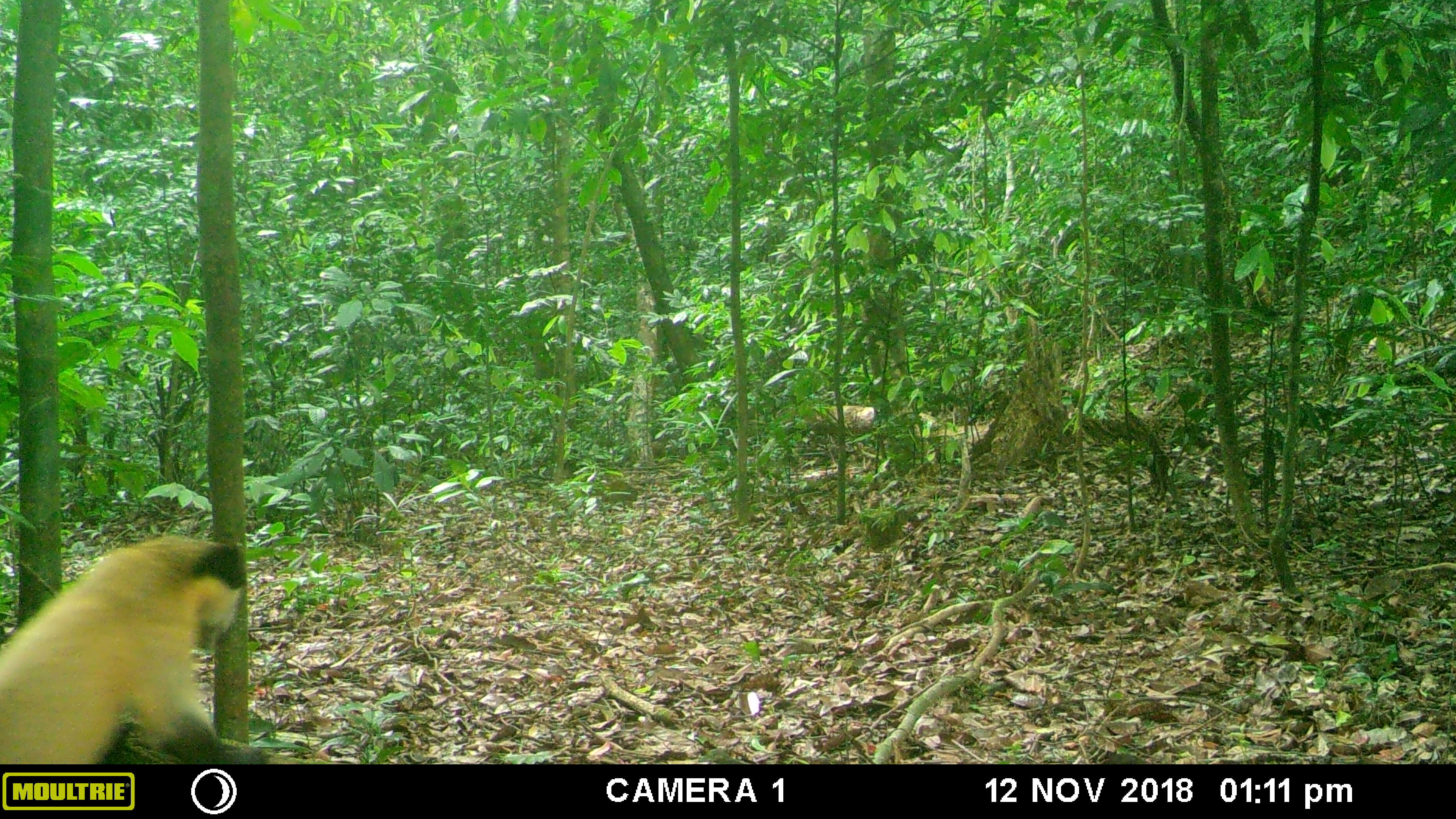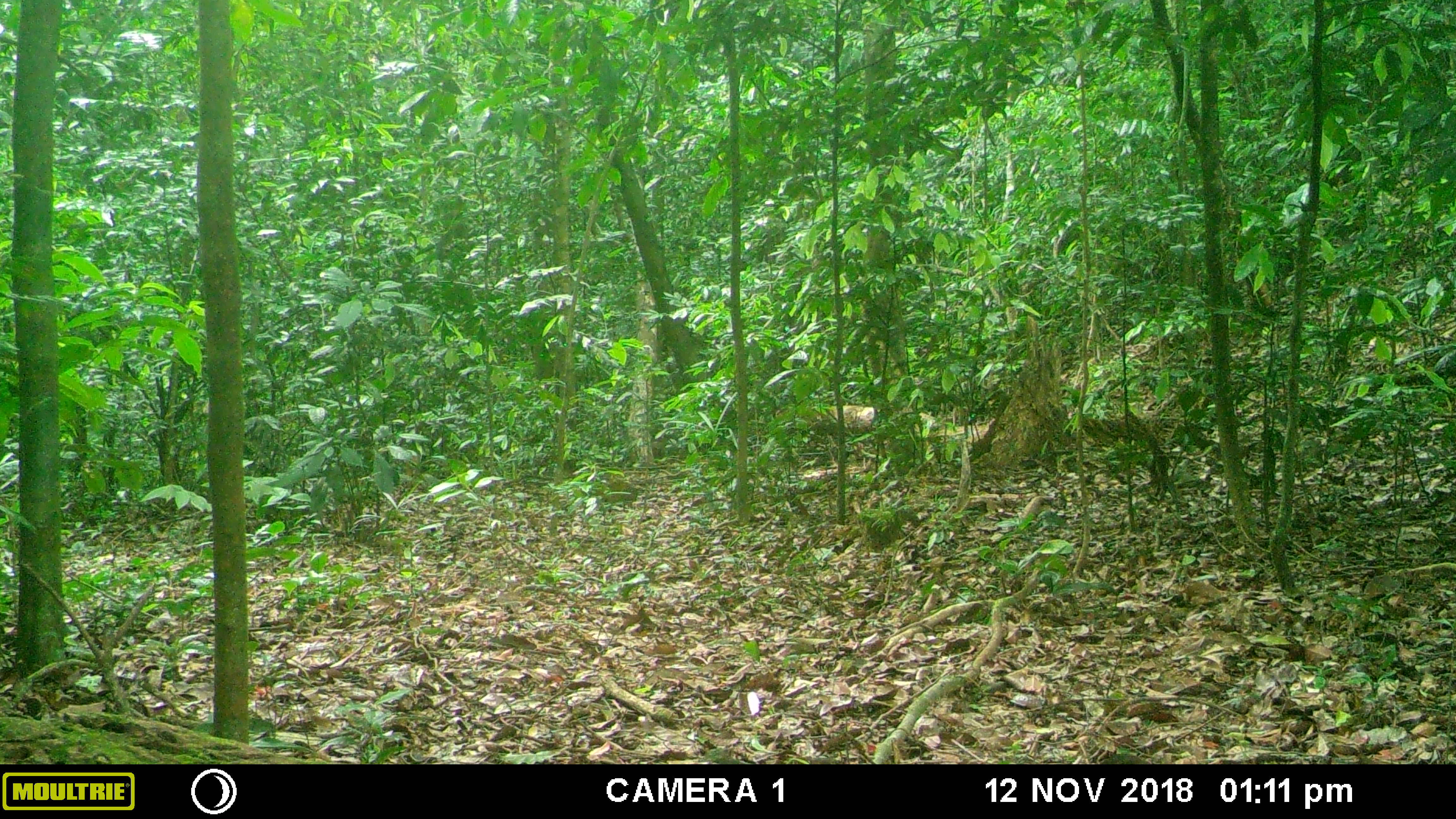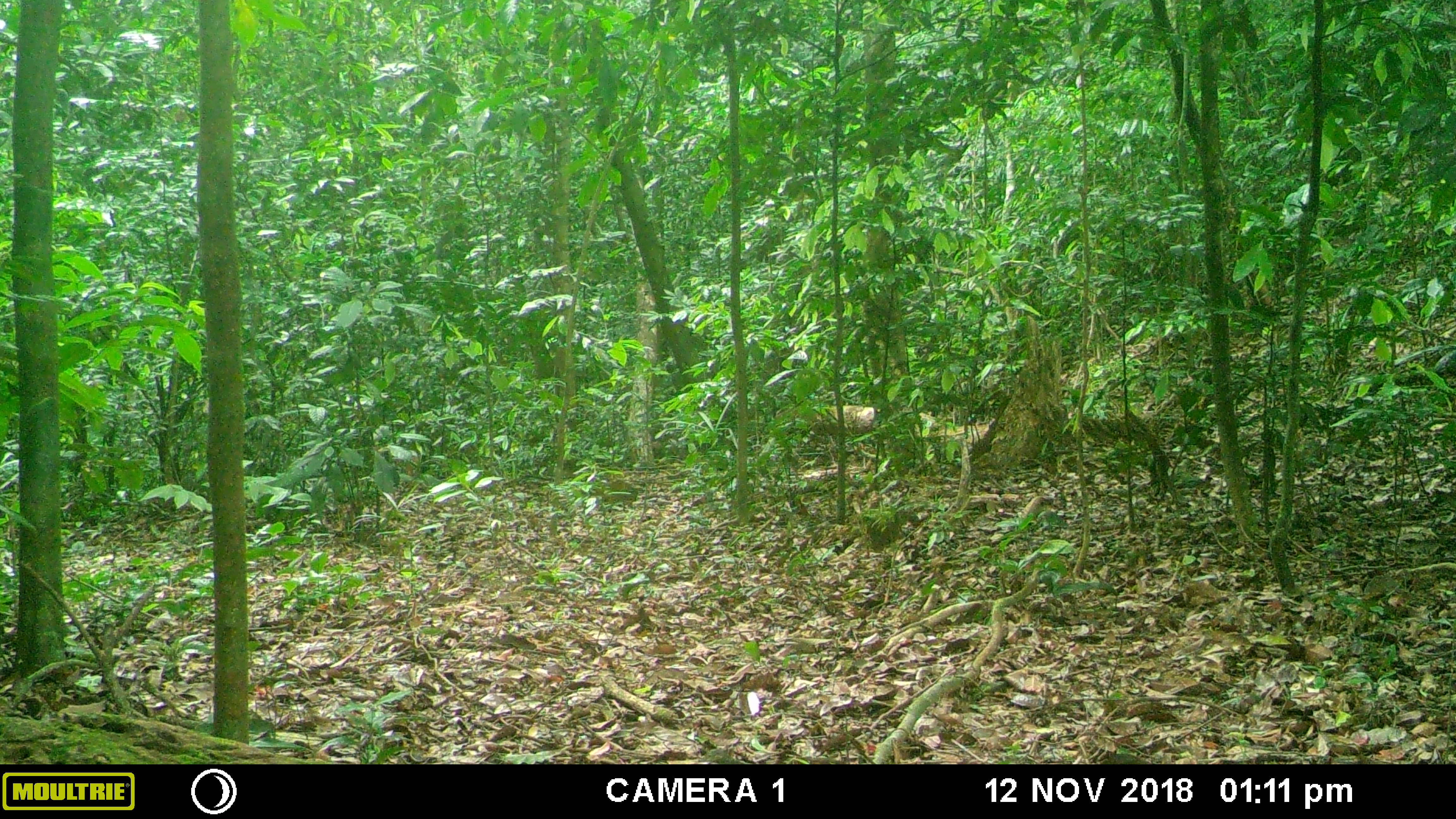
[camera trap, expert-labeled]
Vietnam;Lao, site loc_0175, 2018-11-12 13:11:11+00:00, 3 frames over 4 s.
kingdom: Animalia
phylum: Chordata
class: Mammalia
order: Carnivora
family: Mustelidae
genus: Martes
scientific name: Martes flavigula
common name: yellow-throated marten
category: yellow throated marten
Yellow throated marten (yellow-throated marten) (Martes flavigula). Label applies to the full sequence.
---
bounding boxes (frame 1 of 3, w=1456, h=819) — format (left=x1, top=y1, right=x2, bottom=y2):
yellow throated marten: (left=0, top=532, right=249, bottom=764)